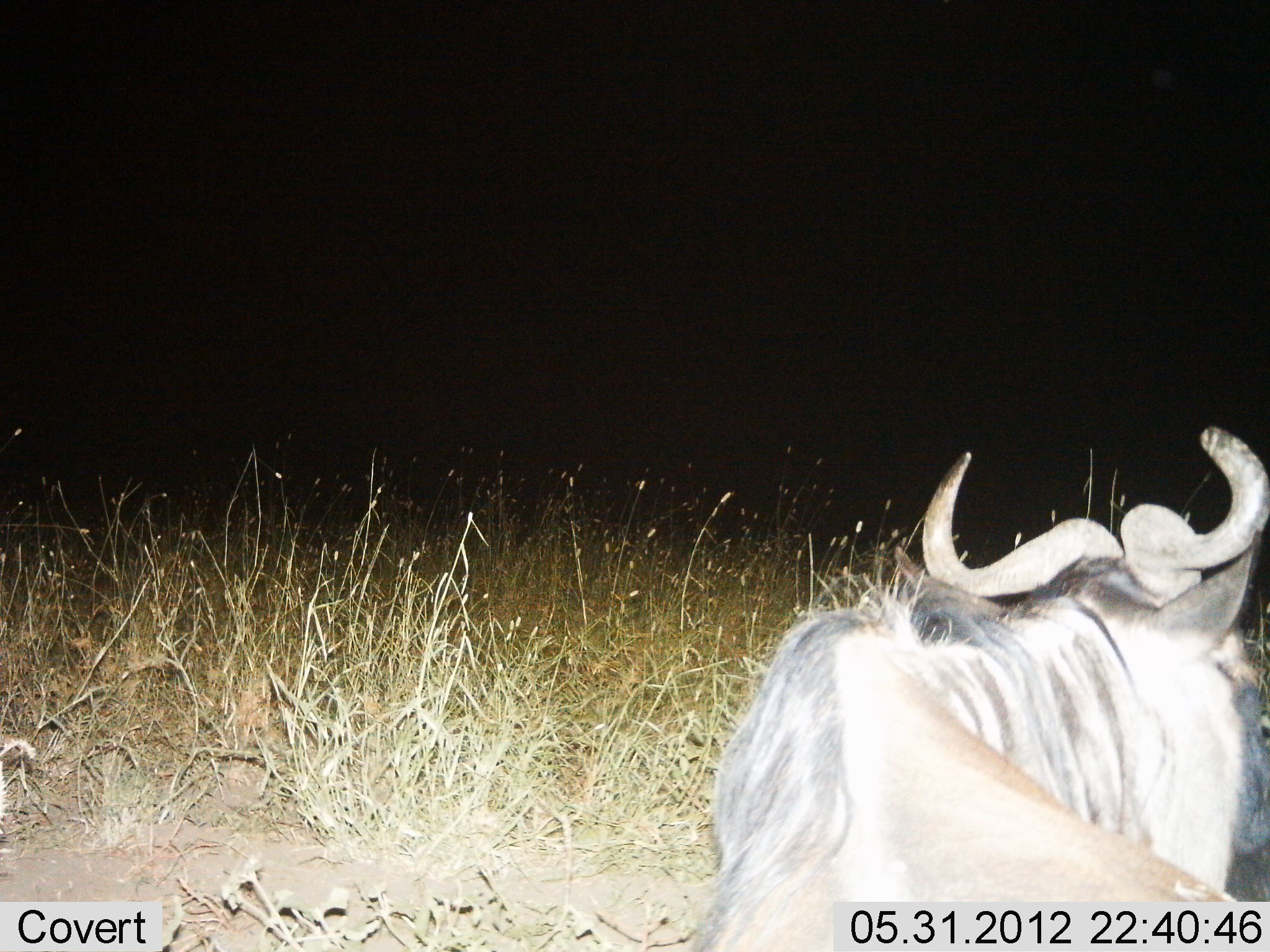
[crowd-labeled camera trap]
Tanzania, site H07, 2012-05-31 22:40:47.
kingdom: Animalia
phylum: Chordata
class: Mammalia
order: Artiodactyla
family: Bovidae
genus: Connochaetes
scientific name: Connochaetes taurinus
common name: blue wildebeest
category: wildebeest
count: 1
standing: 50%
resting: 40%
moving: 10%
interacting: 0%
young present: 0%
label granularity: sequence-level